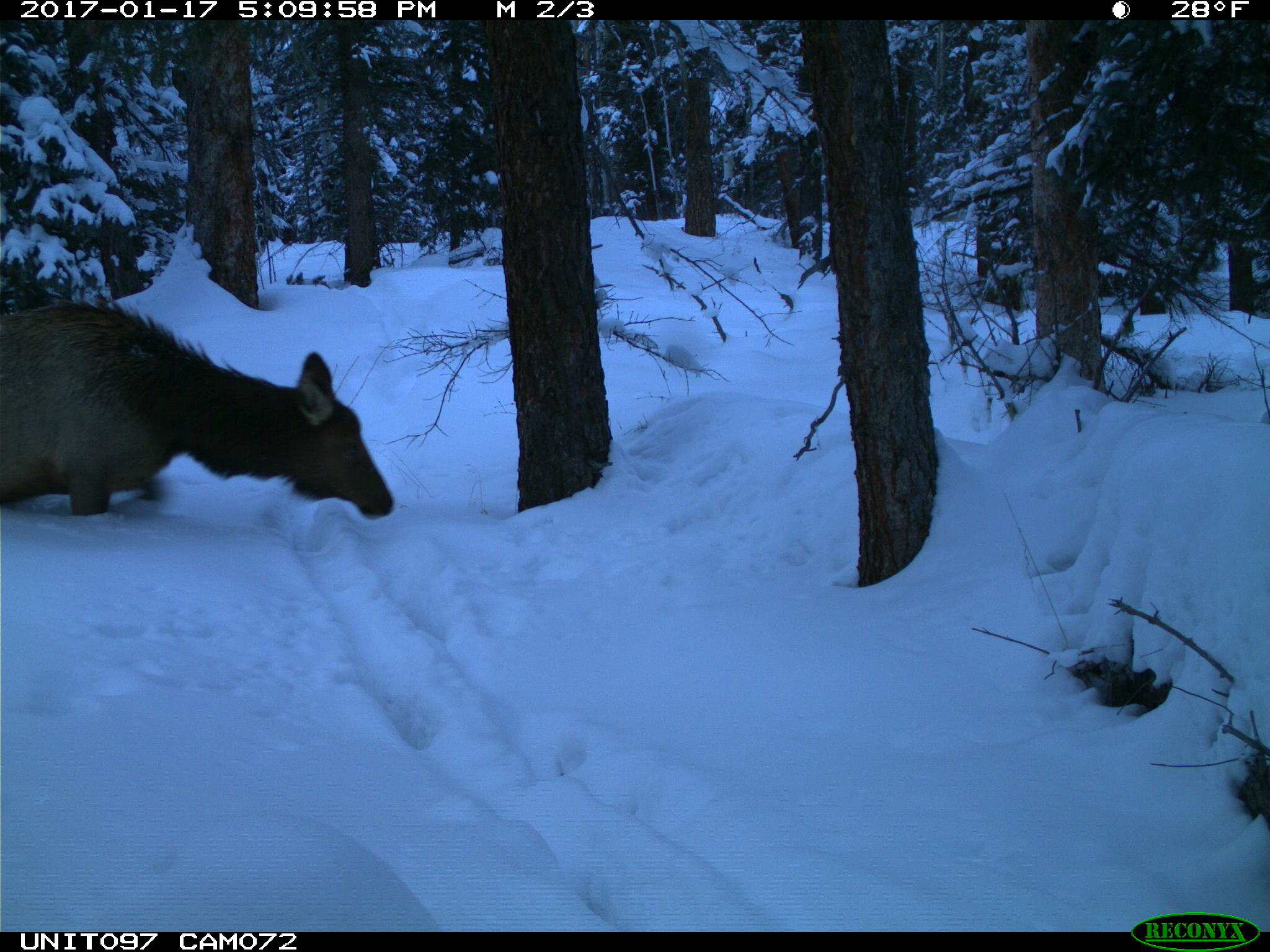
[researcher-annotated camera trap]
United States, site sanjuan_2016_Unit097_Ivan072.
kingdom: Animalia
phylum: Chordata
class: Mammalia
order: Artiodactyla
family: Cervidae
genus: Cervus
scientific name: Cervus elaphus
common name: red deer